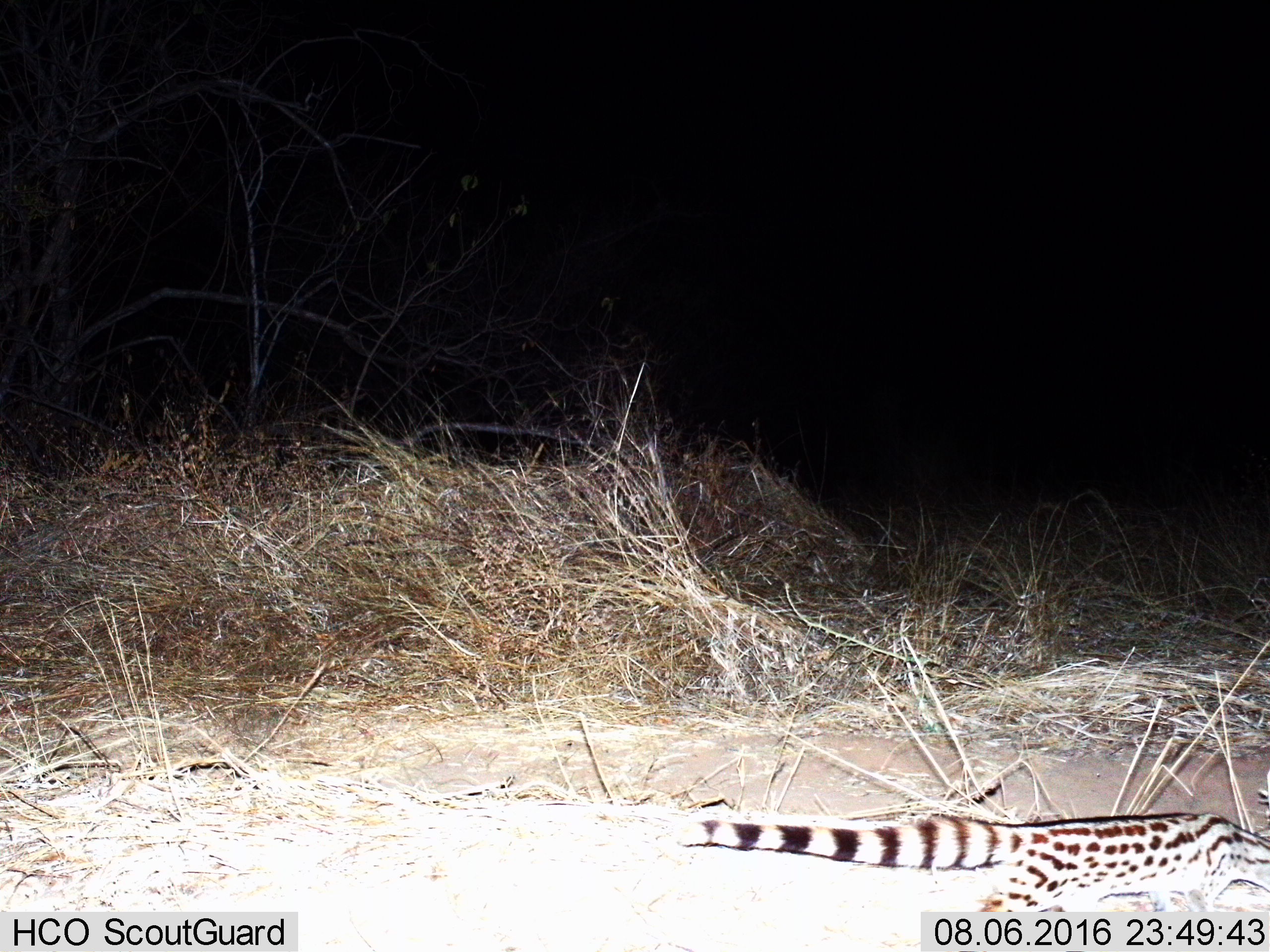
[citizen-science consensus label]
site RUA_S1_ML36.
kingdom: Animalia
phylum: Chordata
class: Mammalia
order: Carnivora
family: Viverridae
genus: Genetta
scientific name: Genetta genetta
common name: small-spotted genet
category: genetcommonsmallspotted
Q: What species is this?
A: Genetcommonsmallspotted (small-spotted genet) (Genetta genetta).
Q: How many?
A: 1.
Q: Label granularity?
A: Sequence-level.